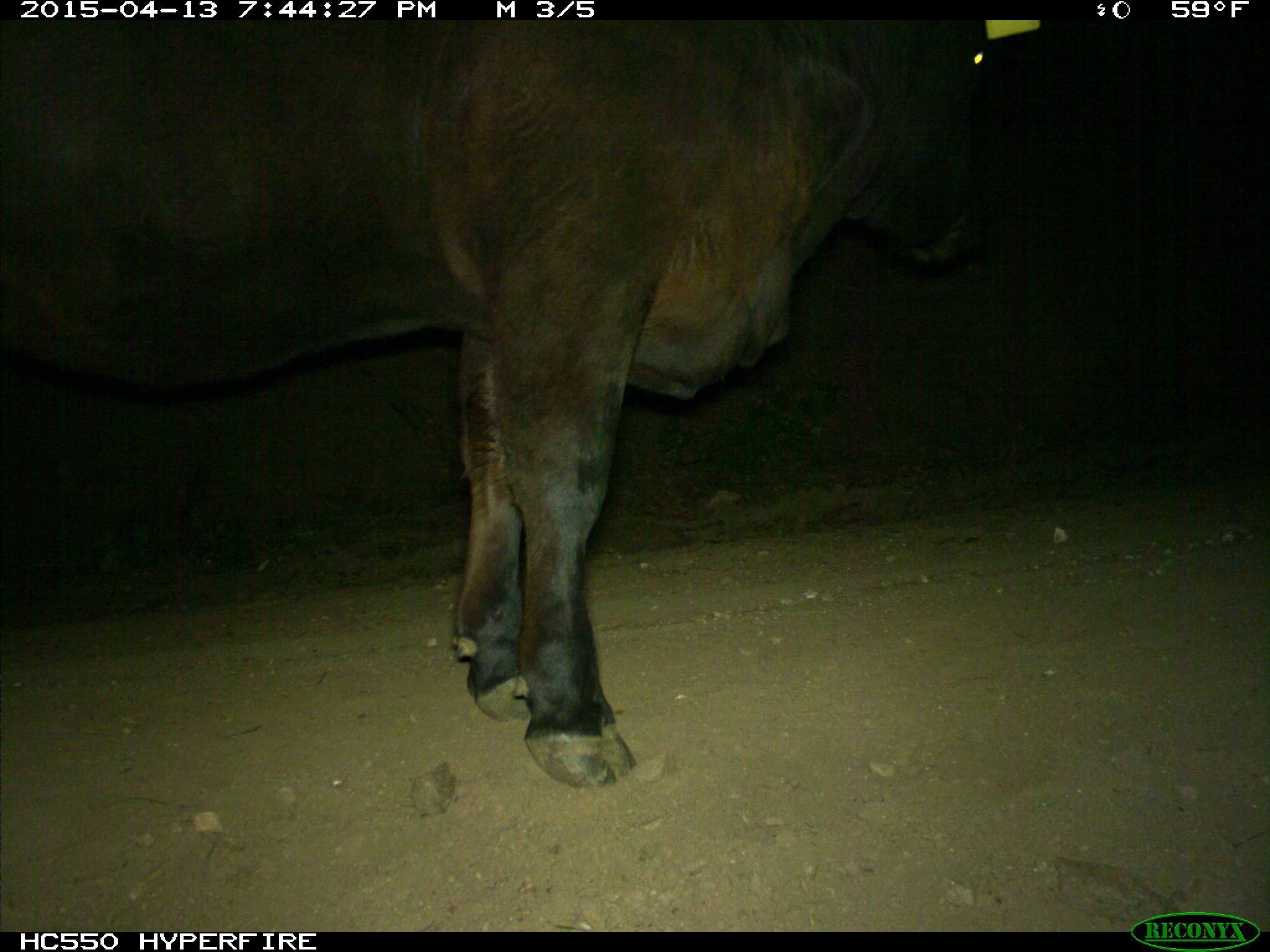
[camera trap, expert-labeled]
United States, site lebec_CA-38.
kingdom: Animalia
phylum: Chordata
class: Mammalia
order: Artiodactyla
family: Bovidae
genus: Bos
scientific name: Bos taurus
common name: domestic cow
Bos taurus (domestic cow).